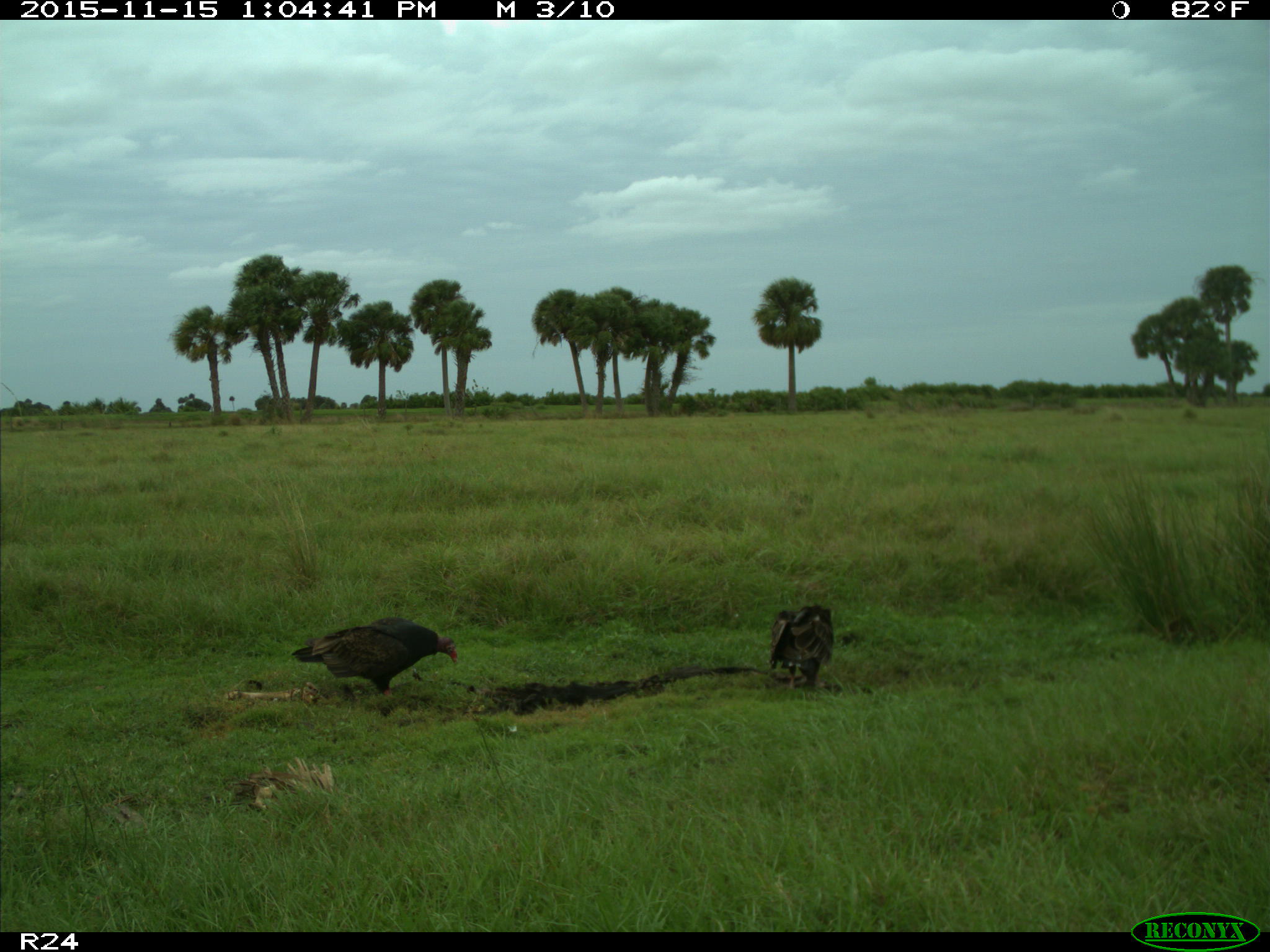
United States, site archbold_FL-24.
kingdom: Animalia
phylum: Chordata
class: Aves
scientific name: Aves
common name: birds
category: unidentified bird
Unidentified bird (birds) (Aves).